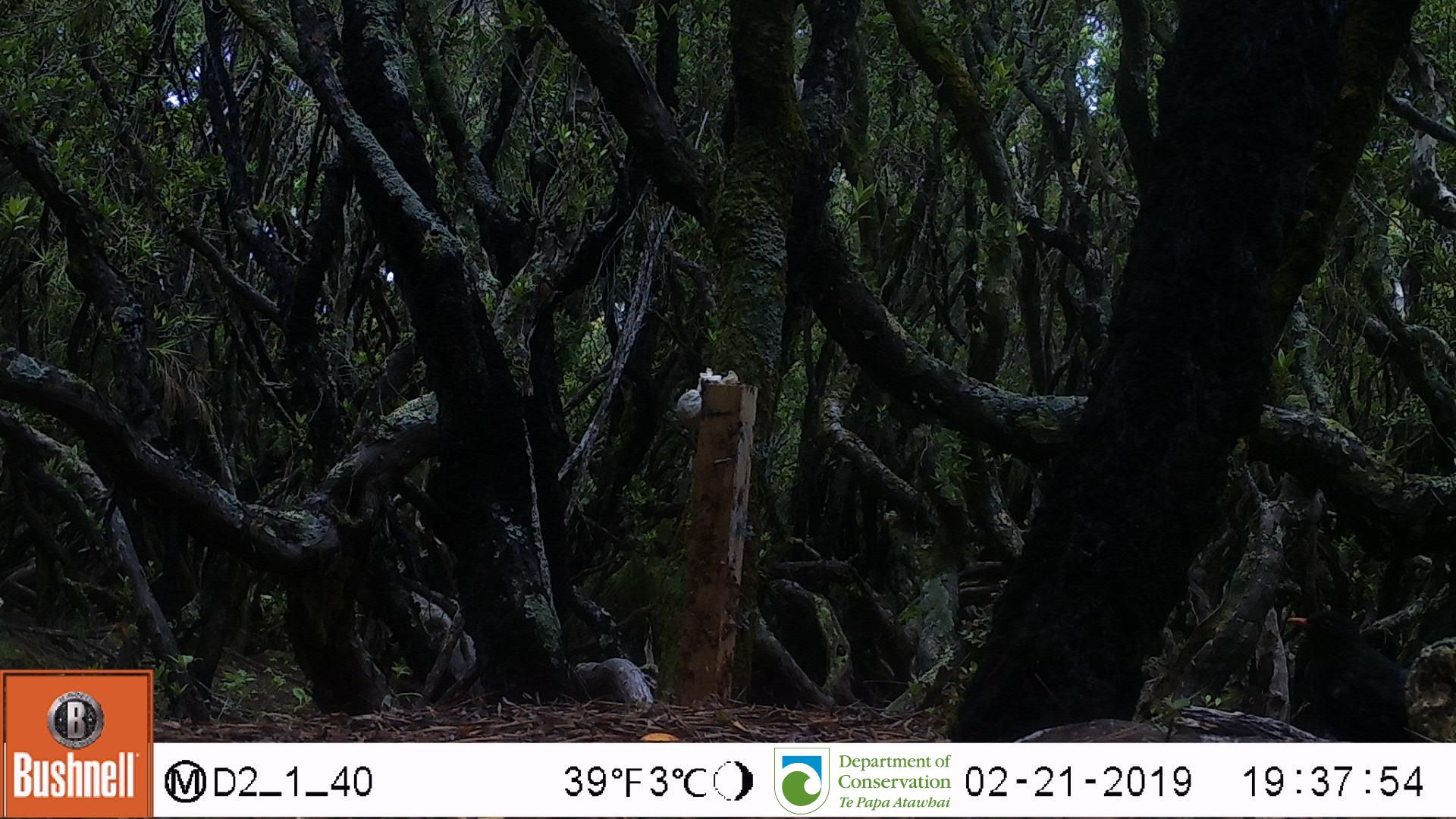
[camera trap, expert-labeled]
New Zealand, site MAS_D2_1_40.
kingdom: Animalia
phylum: Chordata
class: Aves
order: Passeriformes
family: Turdidae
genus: Turdus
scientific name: Turdus merula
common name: eurasian blackbird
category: blackbird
Blackbird (eurasian blackbird) (Turdus merula).